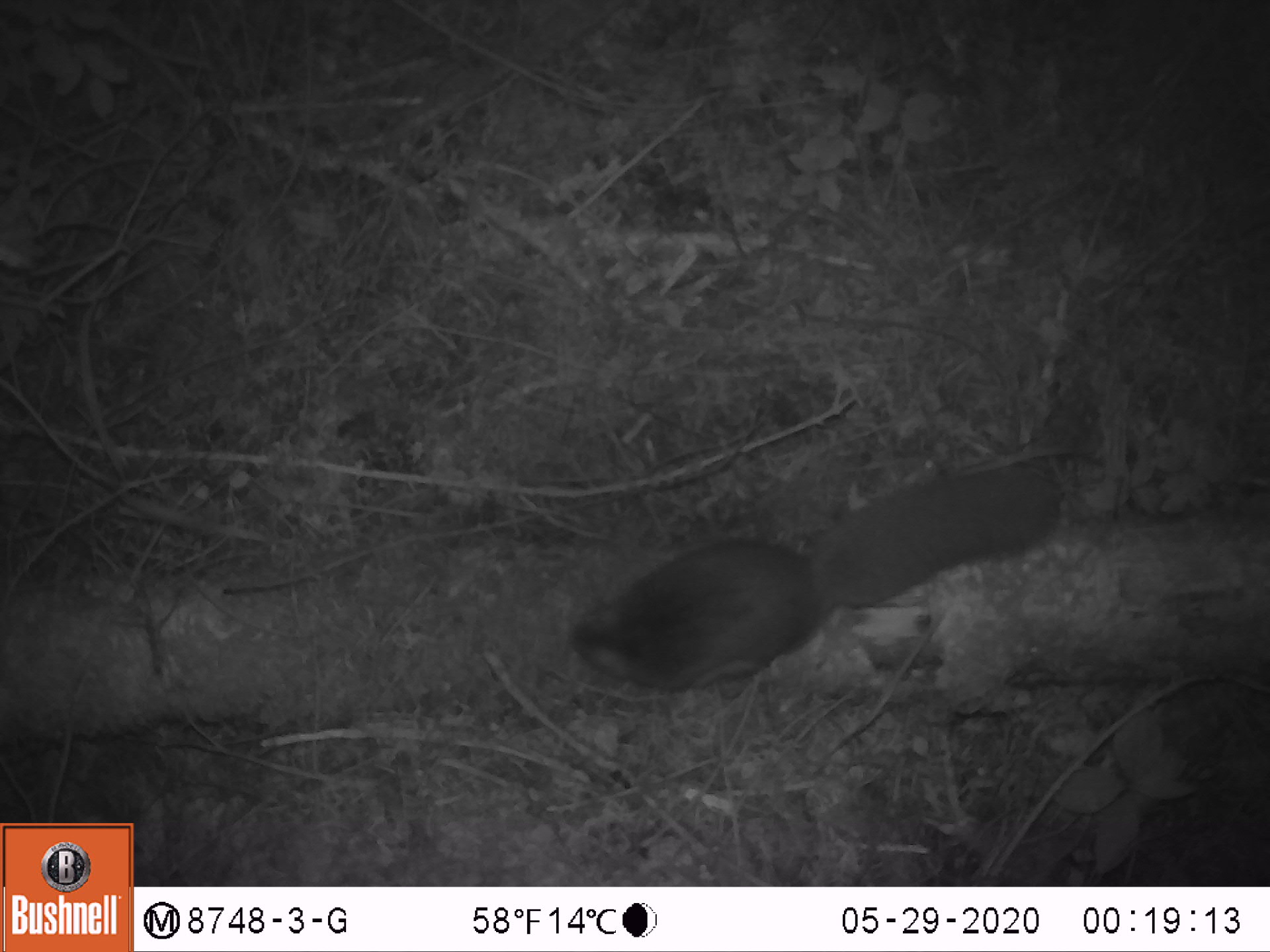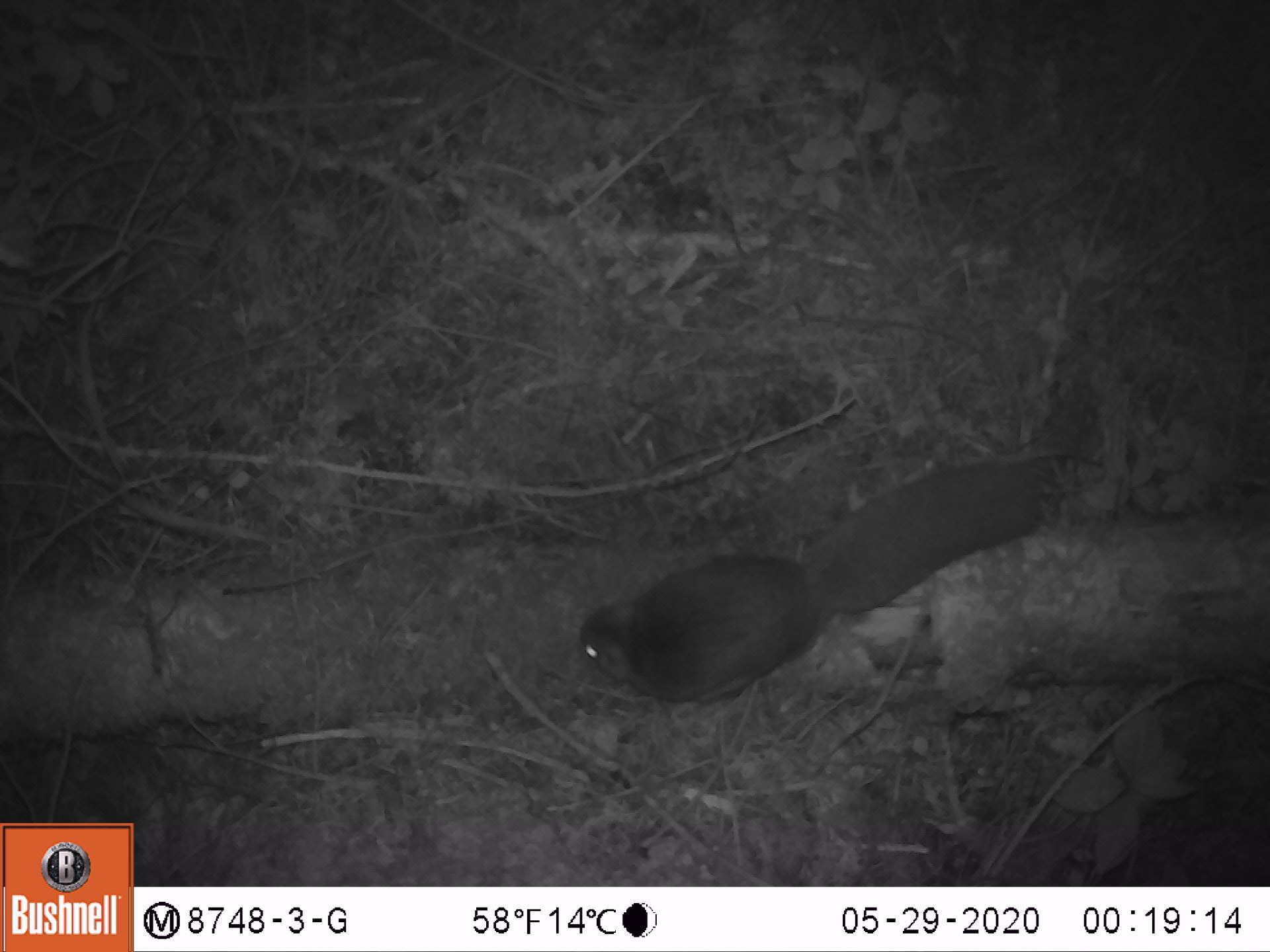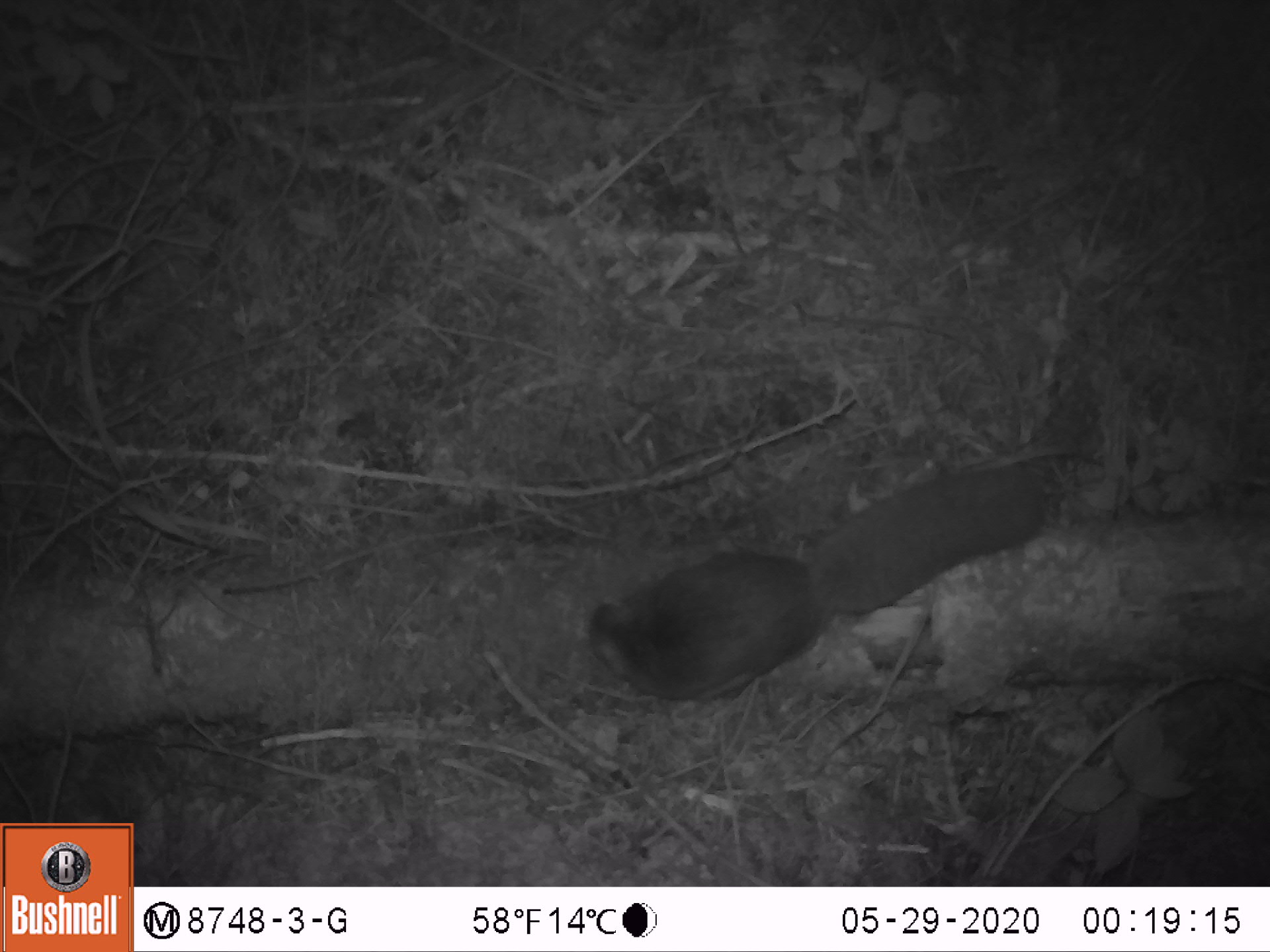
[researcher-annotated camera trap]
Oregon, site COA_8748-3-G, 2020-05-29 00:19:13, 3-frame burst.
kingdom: Animalia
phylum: Chordata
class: Mammalia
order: Rodentia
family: Sciuridae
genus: Glaucomys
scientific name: Glaucomys oregonensis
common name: humboldt's flying squirrel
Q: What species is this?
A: Humboldt's flying squirrel (Glaucomys oregonensis).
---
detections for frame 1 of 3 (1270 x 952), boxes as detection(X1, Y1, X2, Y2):
humboldt's flying squirrel: detection(563, 453, 1069, 705)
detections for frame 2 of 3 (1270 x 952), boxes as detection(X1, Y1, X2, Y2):
humboldt's flying squirrel: detection(570, 448, 1051, 716)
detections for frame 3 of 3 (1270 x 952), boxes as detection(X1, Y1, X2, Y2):
humboldt's flying squirrel: detection(582, 455, 1049, 711)